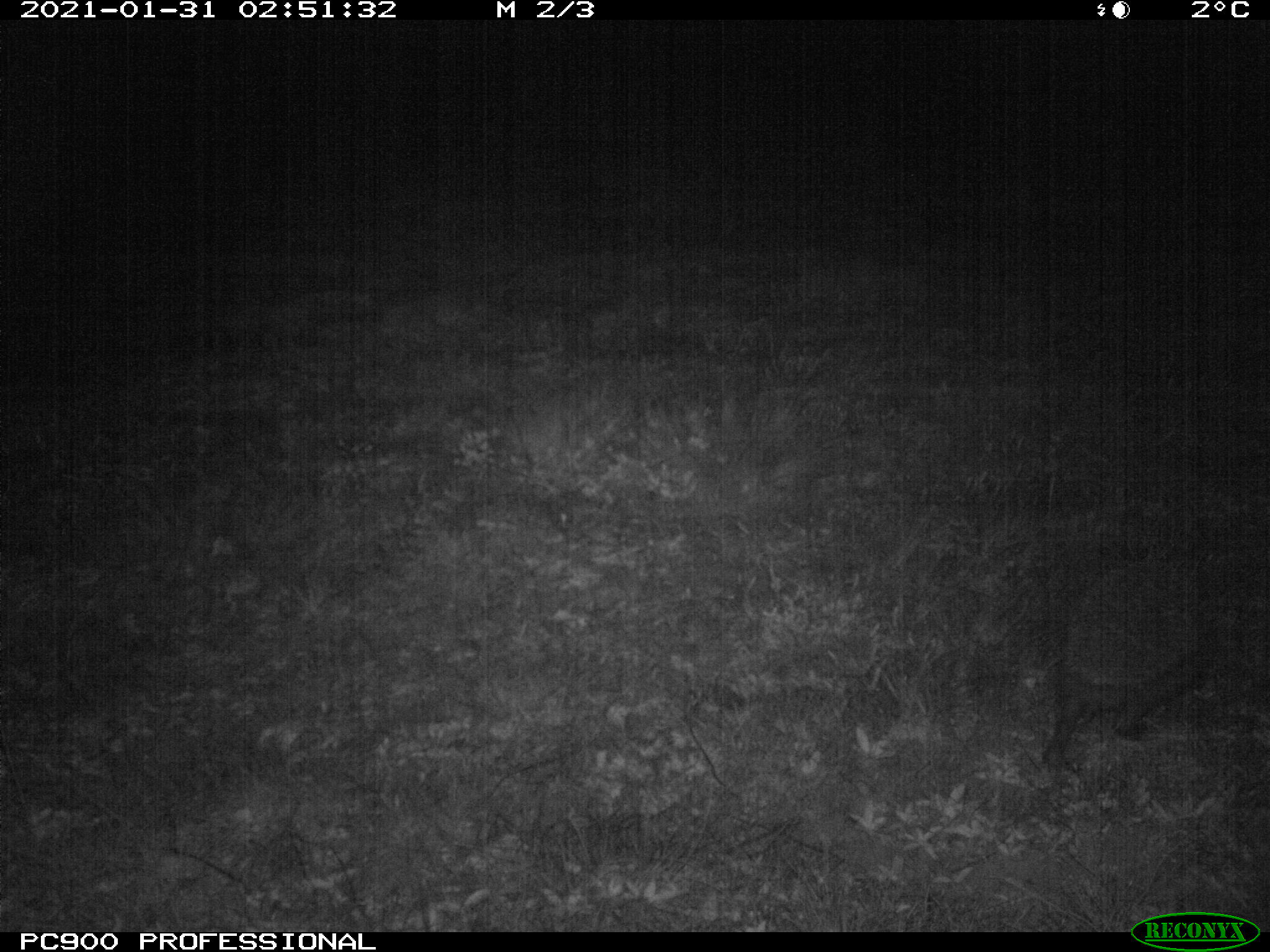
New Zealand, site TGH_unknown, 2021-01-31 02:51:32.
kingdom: Animalia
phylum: Chordata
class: Mammalia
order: Eulipotyphla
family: Erinaceidae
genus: Erinaceus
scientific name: Erinaceus europaeus europaeus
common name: european hedgehog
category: hedgehog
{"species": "hedgehog (european hedgehog) (Erinaceus europaeus europaeus)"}